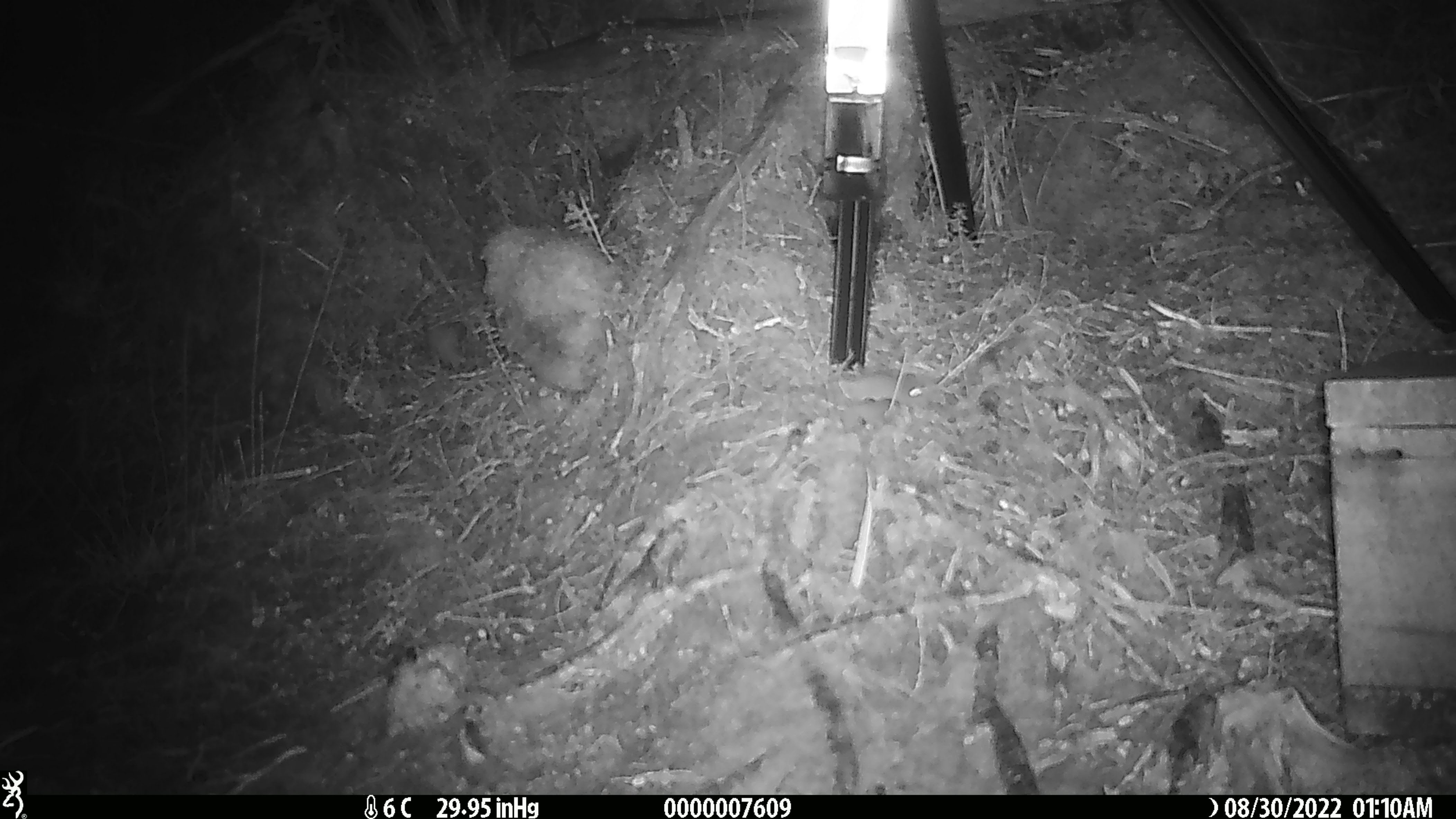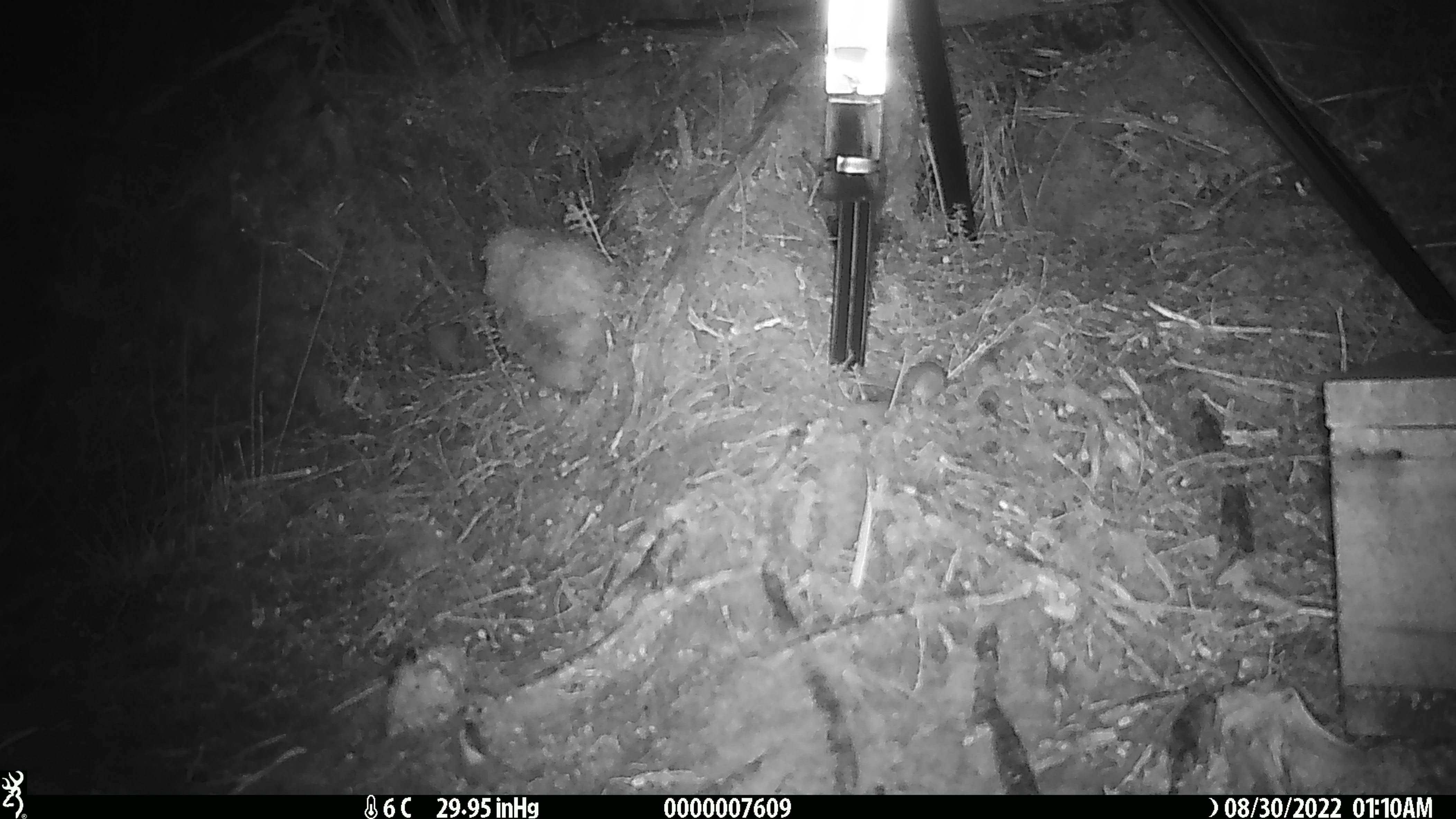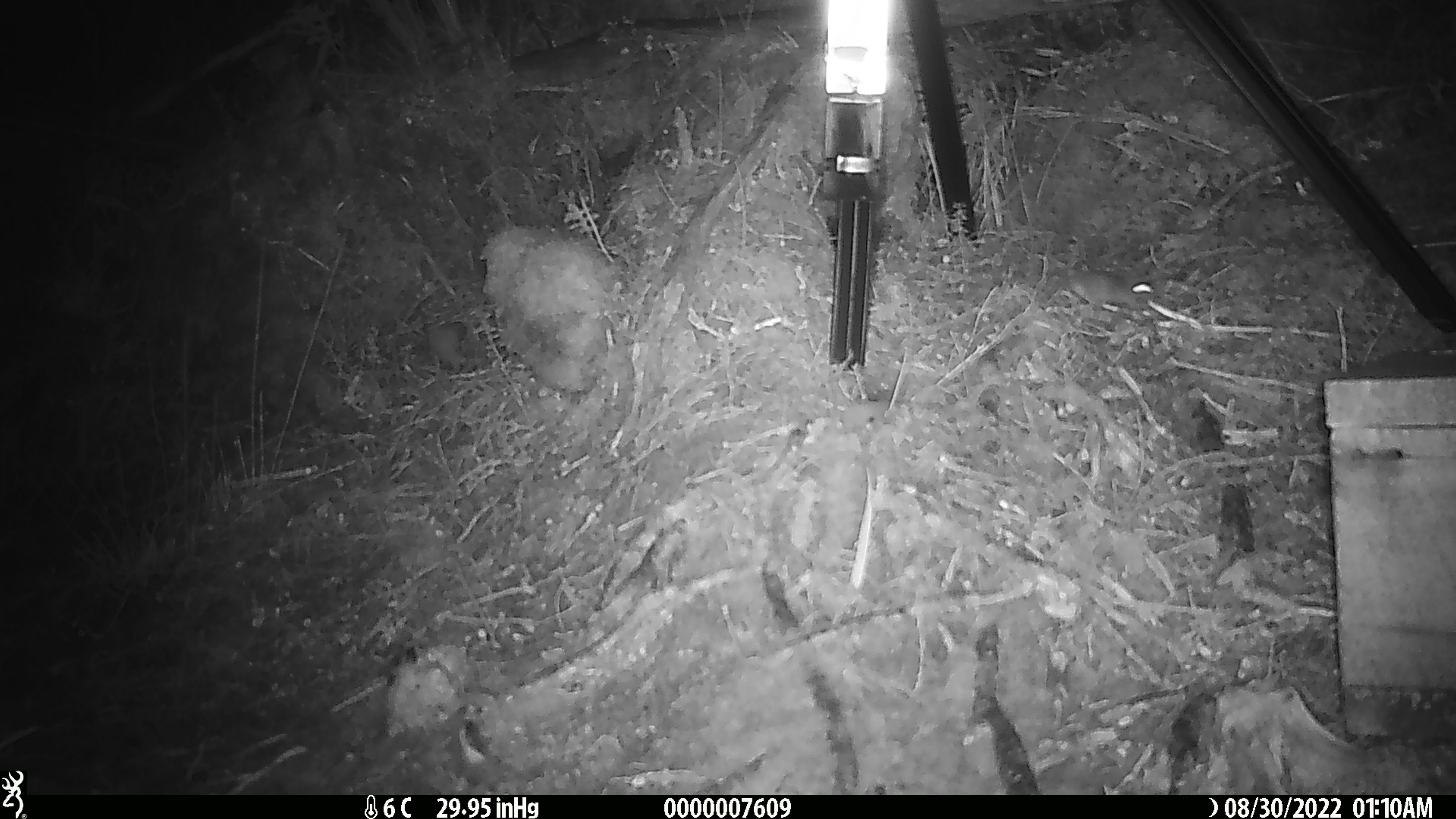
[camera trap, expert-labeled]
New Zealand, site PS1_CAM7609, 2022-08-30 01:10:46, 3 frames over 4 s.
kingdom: Animalia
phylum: Chordata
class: Mammalia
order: Rodentia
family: Muridae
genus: Mus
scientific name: Mus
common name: mouse